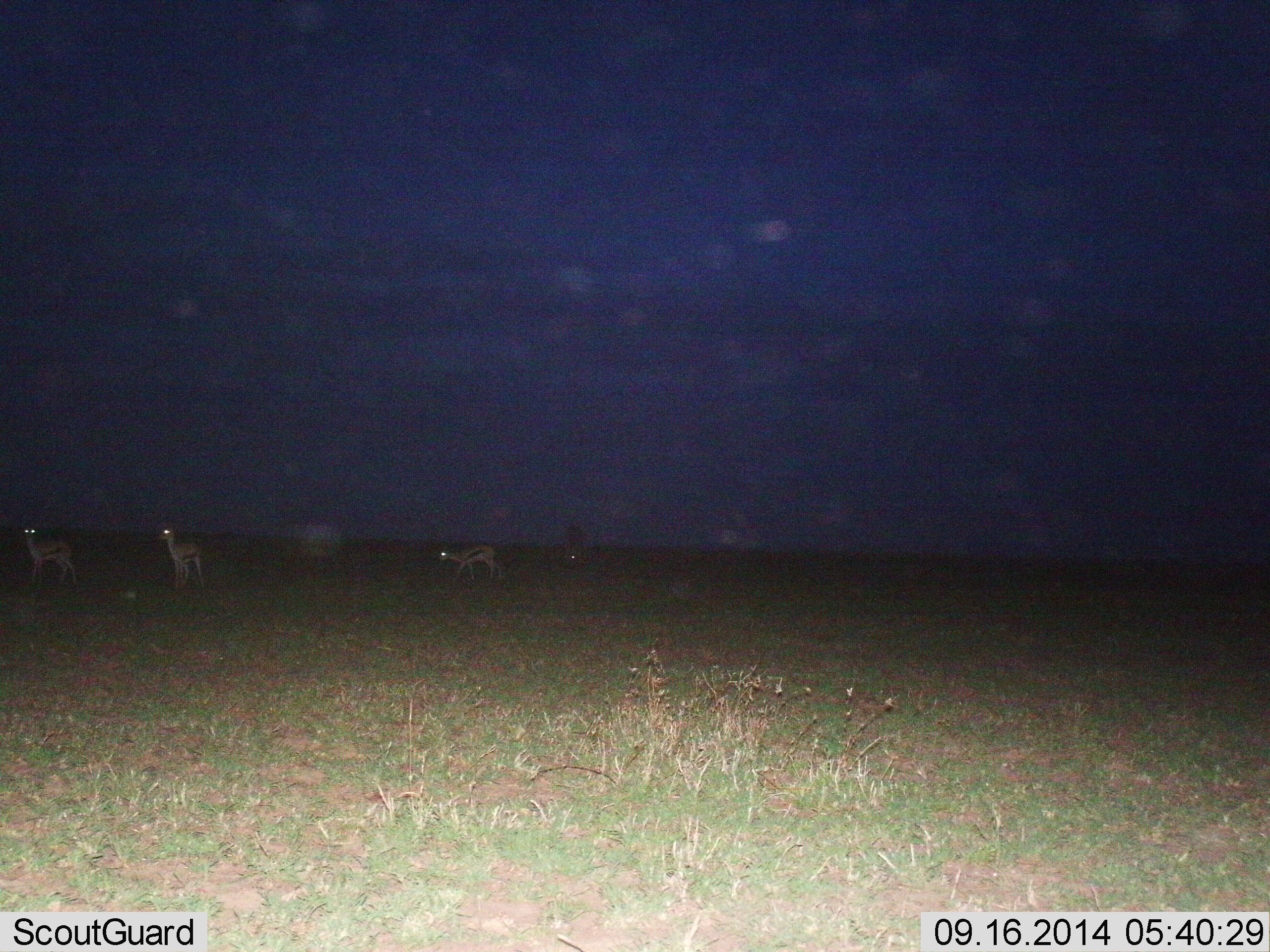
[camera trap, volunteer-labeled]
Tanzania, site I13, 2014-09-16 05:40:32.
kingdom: Animalia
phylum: Chordata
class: Mammalia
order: Artiodactyla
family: Bovidae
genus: Eudorcas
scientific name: Eudorcas thomsonii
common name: thomson's gazelle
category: gazellethomsons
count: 4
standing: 90%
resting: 0%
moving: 40%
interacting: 0%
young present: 0%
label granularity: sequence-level